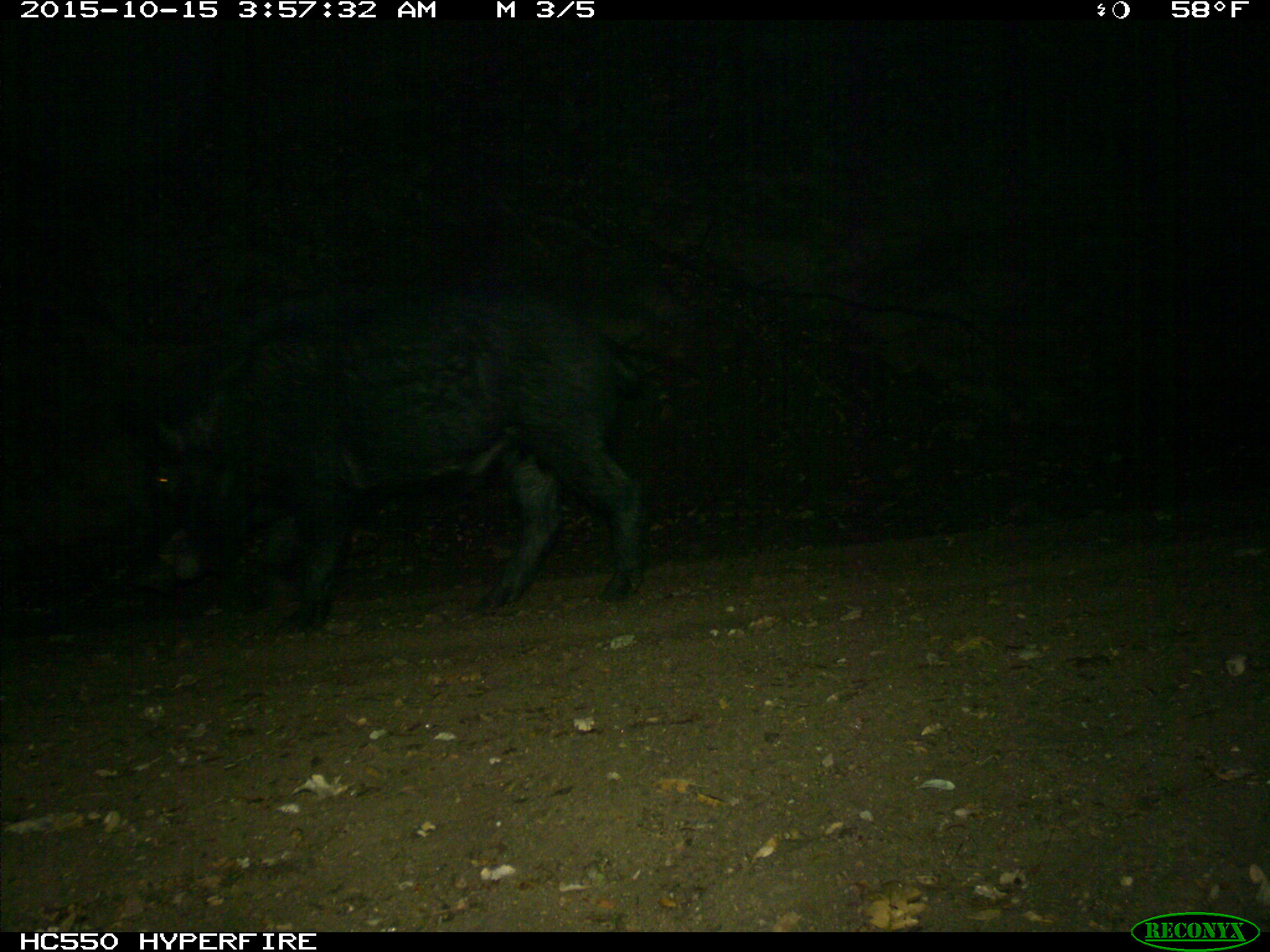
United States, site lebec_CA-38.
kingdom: Animalia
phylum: Chordata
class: Mammalia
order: Artiodactyla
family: Suidae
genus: Sus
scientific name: Sus scrofa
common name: wild boar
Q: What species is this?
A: Sus scrofa (wild boar).